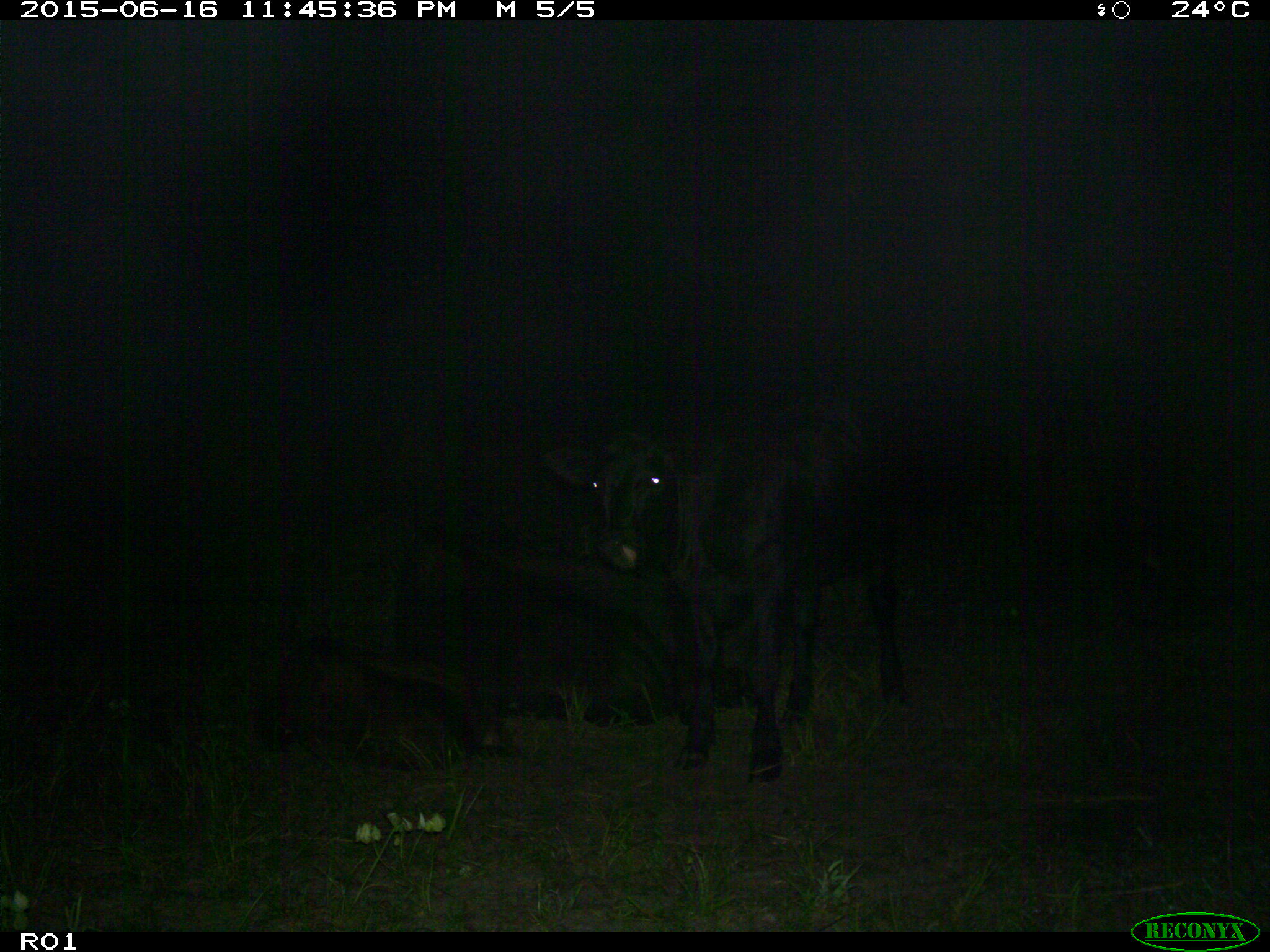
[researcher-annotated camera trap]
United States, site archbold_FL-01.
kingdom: Animalia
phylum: Chordata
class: Mammalia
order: Artiodactyla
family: Bovidae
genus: Bos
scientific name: Bos taurus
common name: domestic cow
Bos taurus (domestic cow).